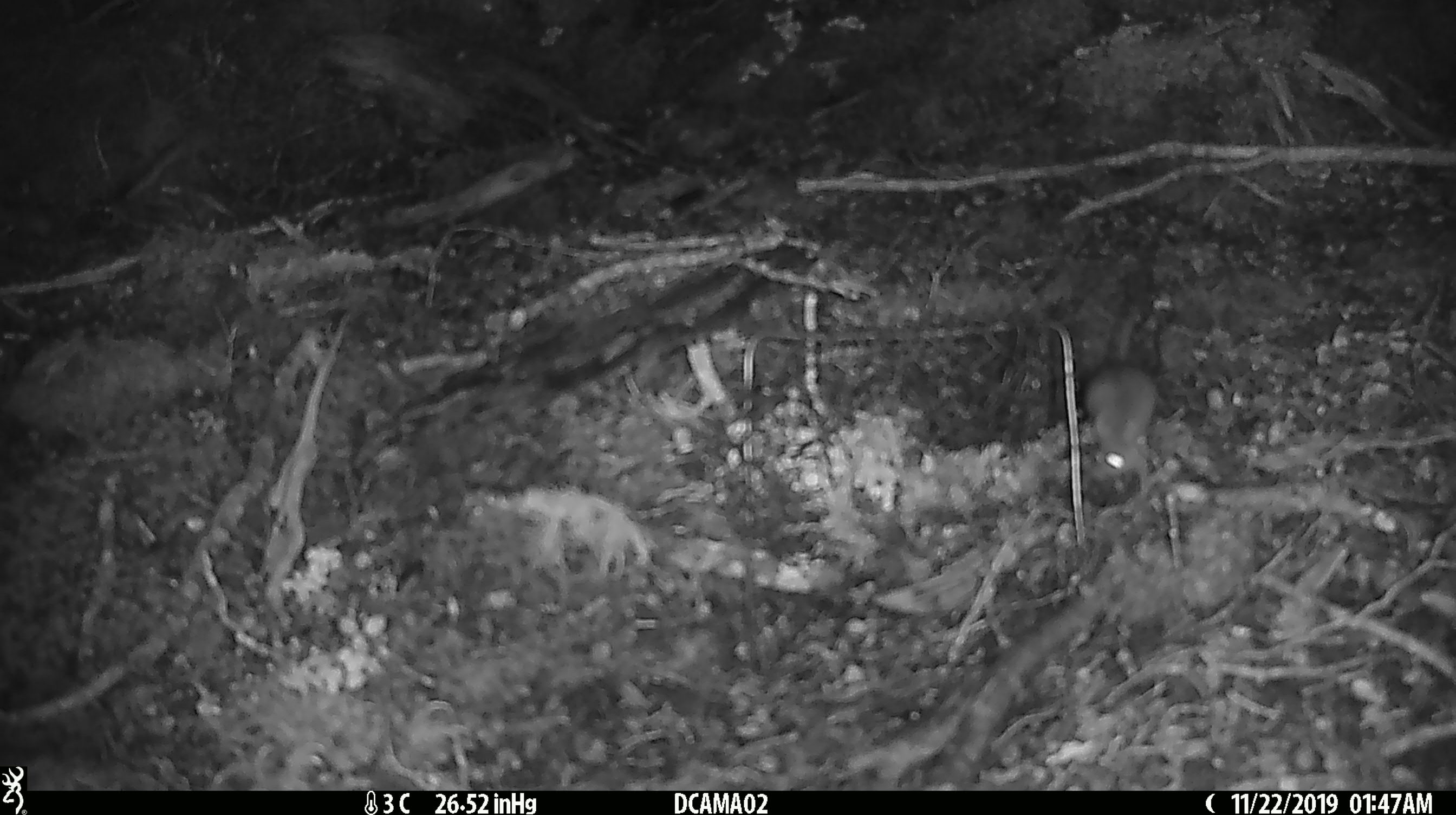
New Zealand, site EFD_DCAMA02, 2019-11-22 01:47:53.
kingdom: Animalia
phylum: Chordata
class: Mammalia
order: Rodentia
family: Muridae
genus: Mus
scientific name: Mus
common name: mouse